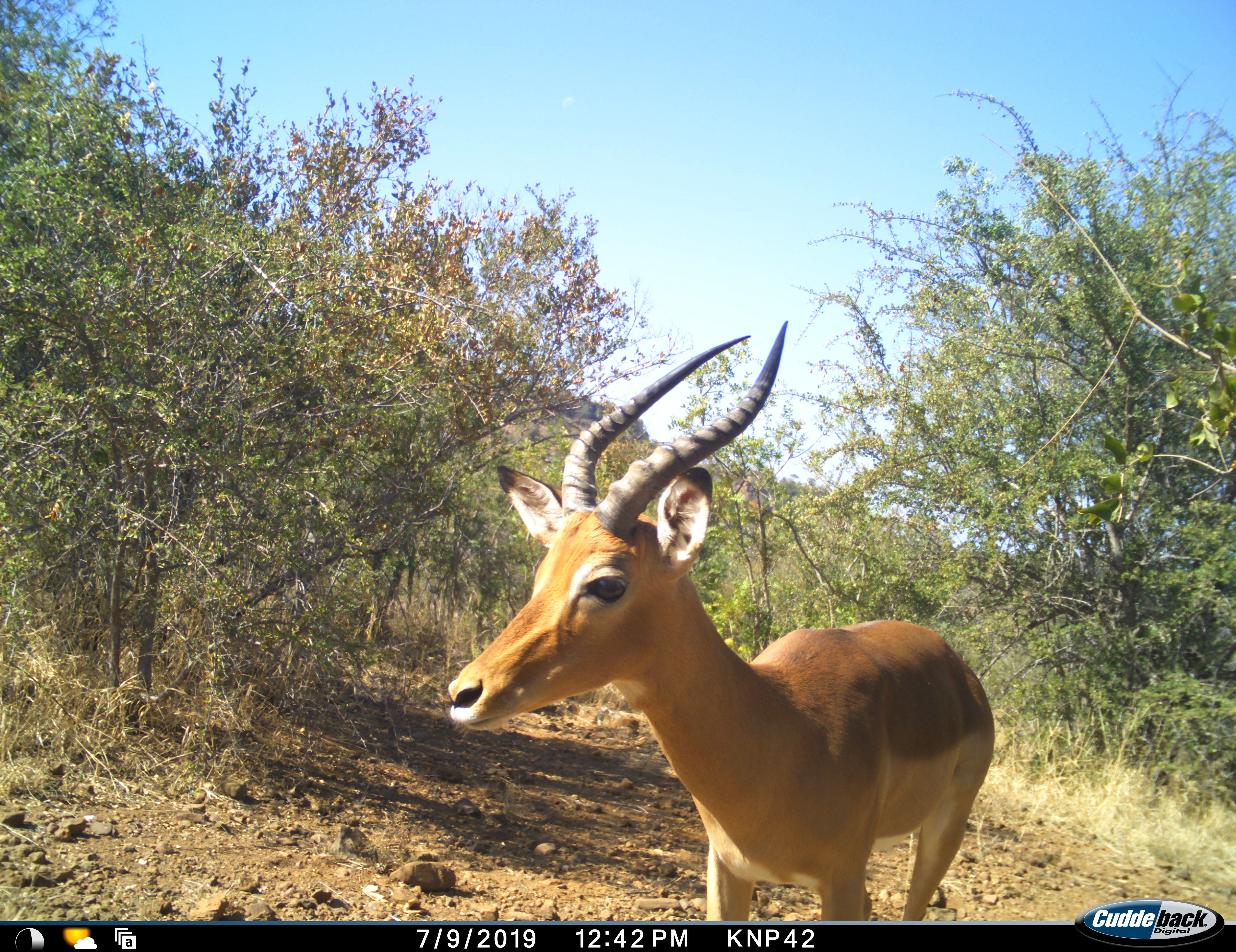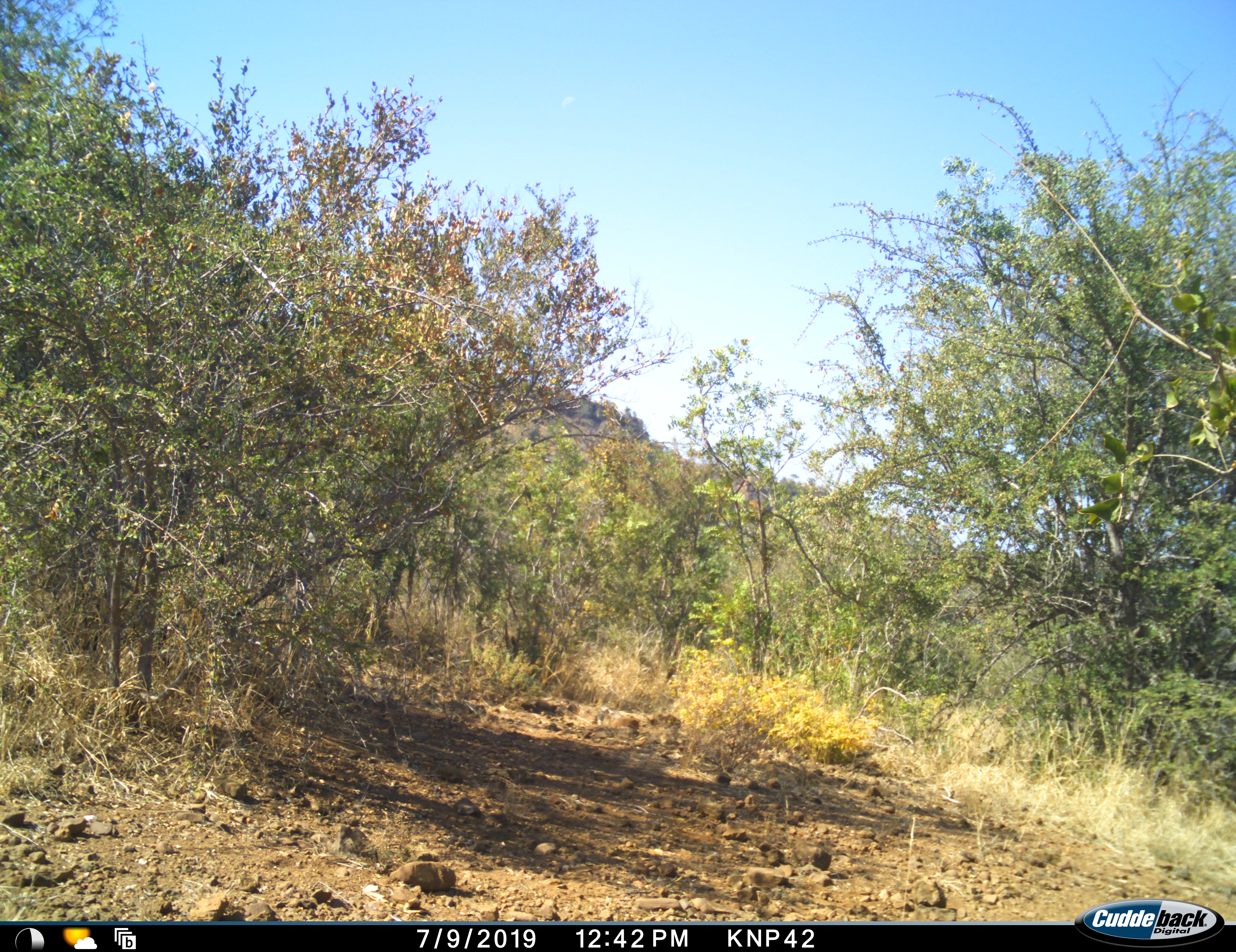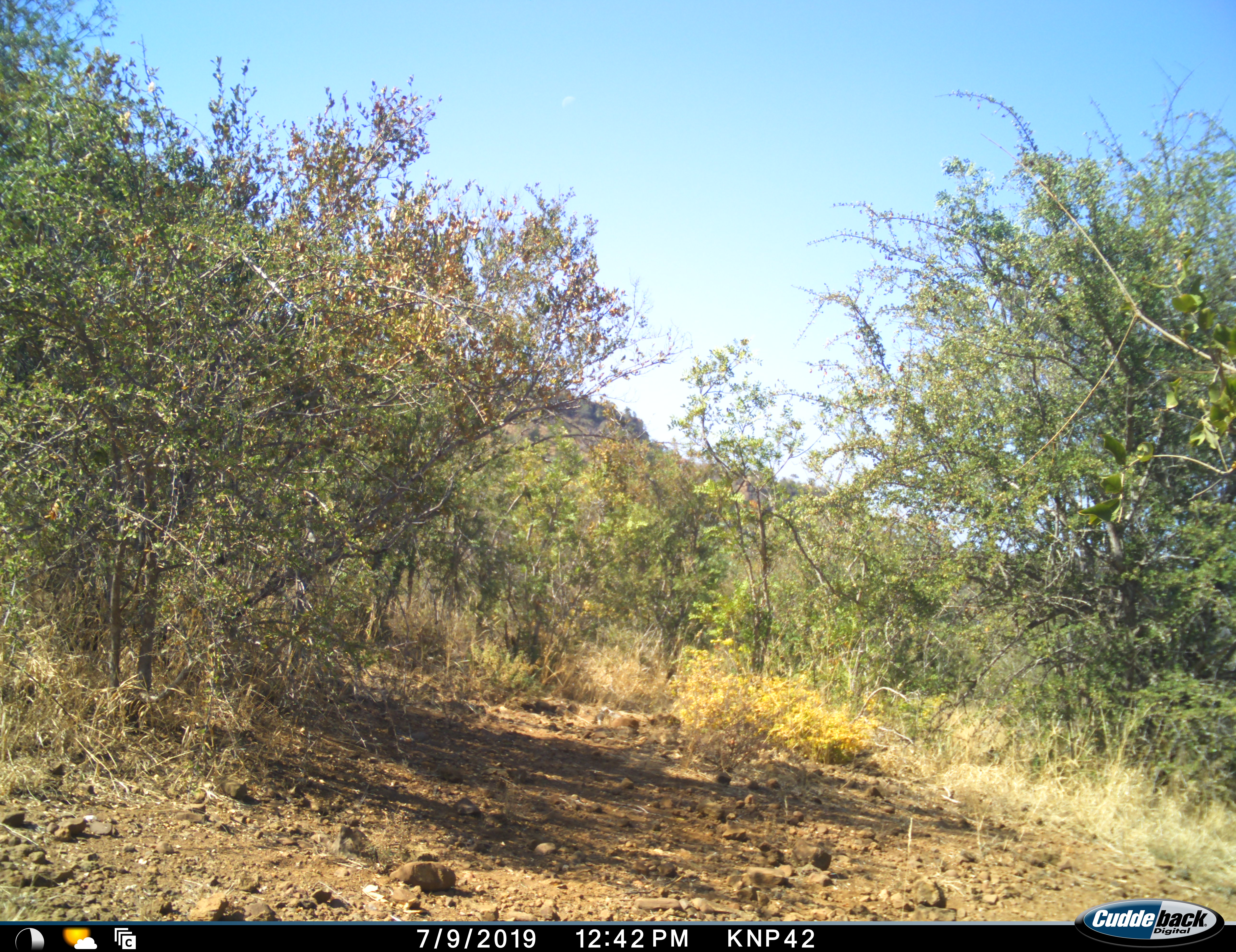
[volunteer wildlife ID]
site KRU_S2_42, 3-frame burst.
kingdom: Animalia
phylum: Chordata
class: Mammalia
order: Artiodactyla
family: Bovidae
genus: Aepyceros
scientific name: Aepyceros melampus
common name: impala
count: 1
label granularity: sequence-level